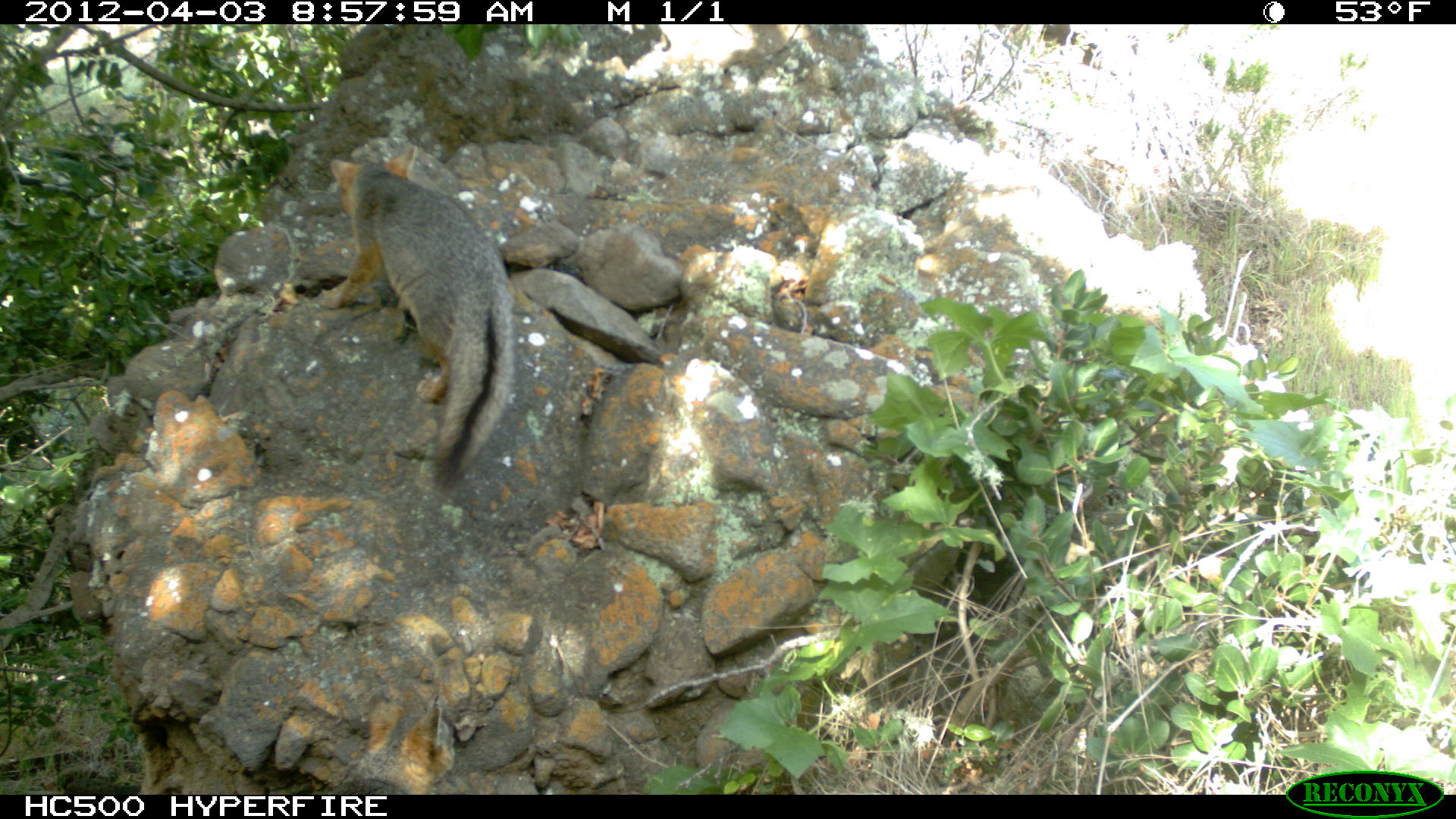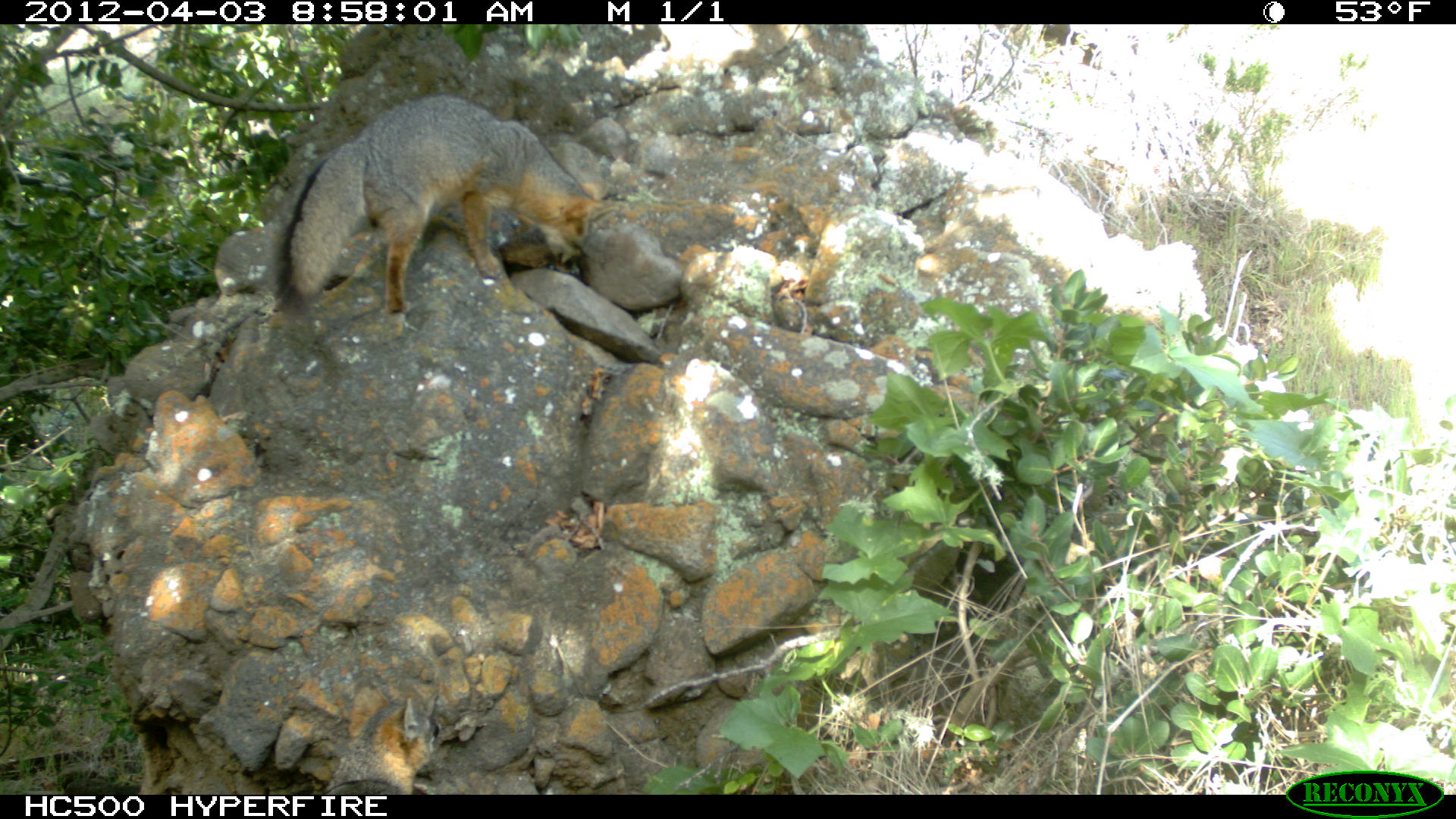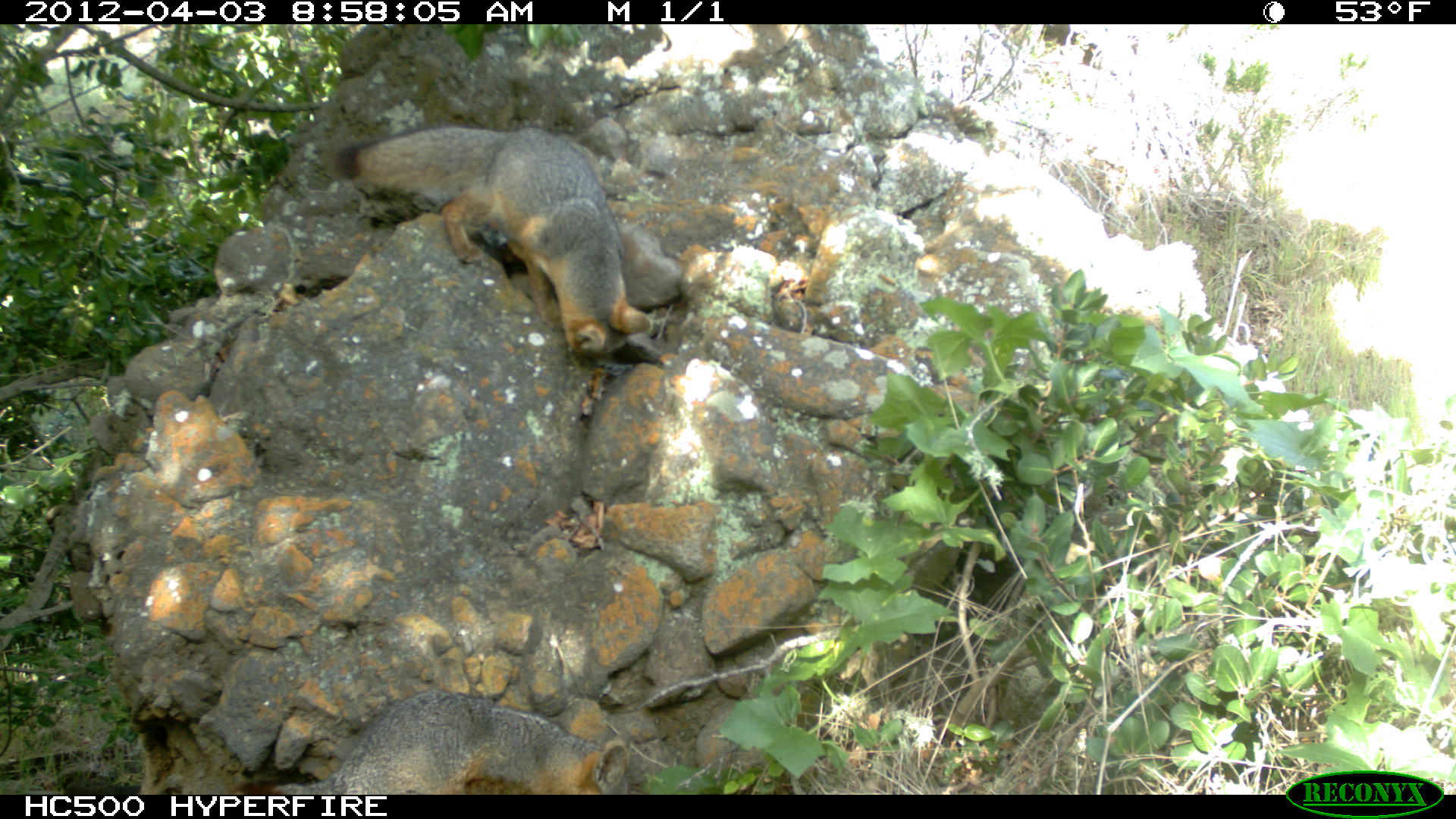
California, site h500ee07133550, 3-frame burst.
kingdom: Animalia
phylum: Chordata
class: Mammalia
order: Carnivora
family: Canidae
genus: Urocyon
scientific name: Urocyon littoralis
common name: island fox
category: fox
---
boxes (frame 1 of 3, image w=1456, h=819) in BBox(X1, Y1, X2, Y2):
fox: BBox(319, 146, 515, 489)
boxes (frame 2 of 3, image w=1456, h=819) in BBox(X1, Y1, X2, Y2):
fox: BBox(272, 94, 610, 322)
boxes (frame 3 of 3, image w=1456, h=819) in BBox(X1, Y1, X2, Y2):
fox: BBox(335, 123, 652, 401)